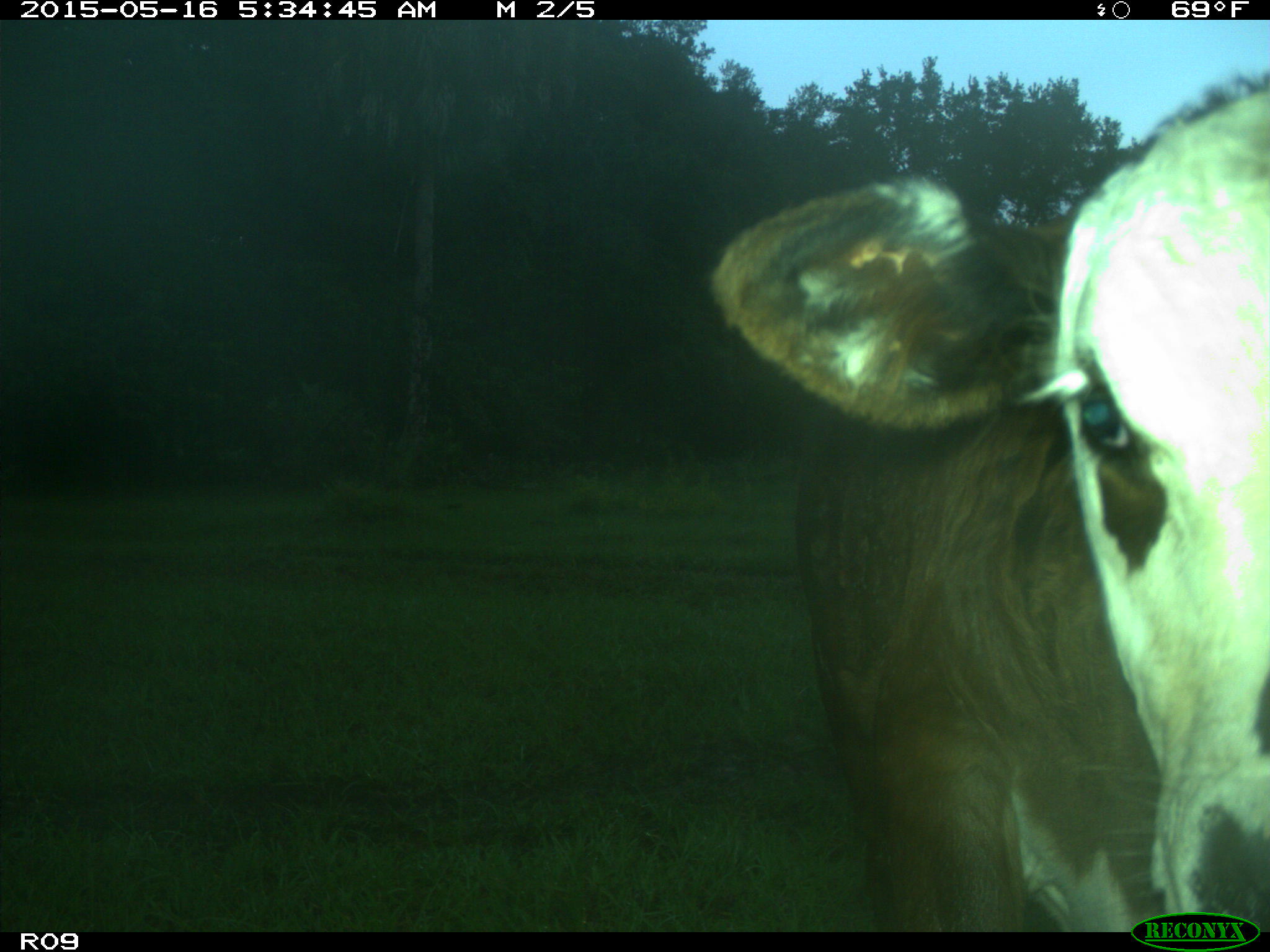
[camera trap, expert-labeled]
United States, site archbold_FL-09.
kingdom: Animalia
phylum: Chordata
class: Mammalia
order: Artiodactyla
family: Bovidae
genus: Bos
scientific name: Bos taurus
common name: domestic cow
Bos taurus (domestic cow).